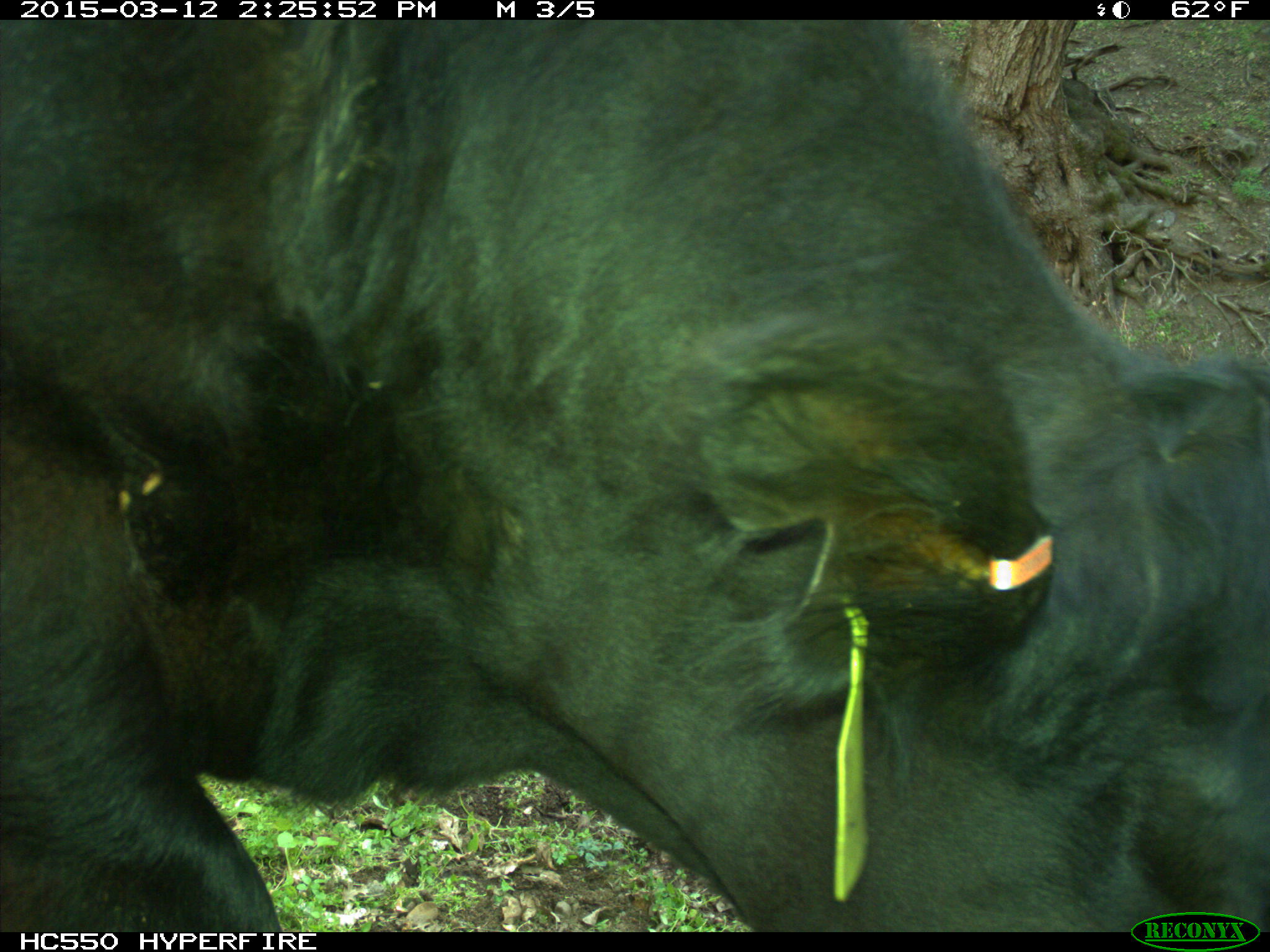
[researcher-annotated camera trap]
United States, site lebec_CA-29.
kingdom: Animalia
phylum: Chordata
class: Mammalia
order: Artiodactyla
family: Bovidae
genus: Bos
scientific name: Bos taurus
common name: domestic cow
Bos taurus (domestic cow).